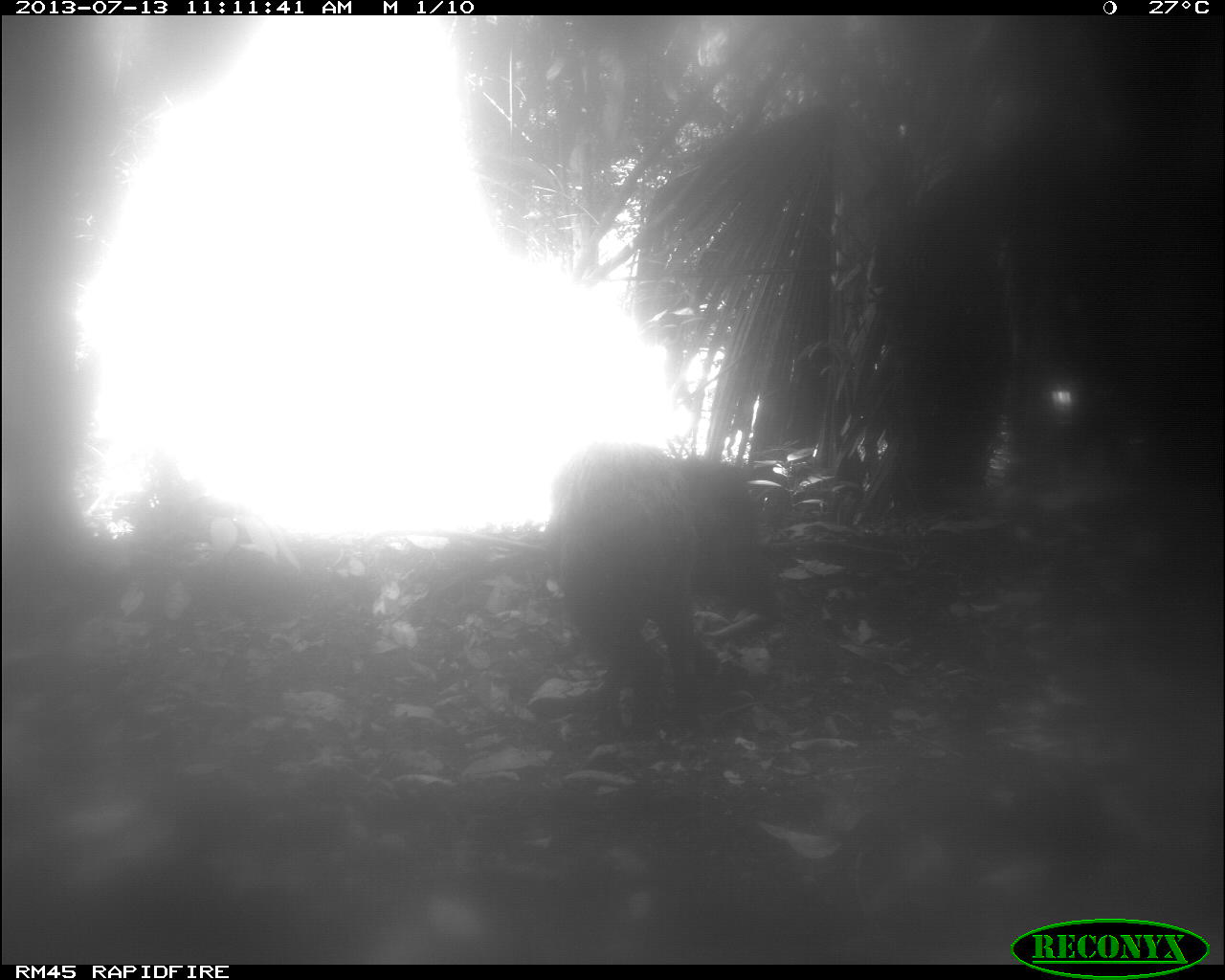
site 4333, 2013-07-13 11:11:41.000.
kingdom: Animalia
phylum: Chordata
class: Mammalia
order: Artiodactyla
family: Tayassuidae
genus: Tayassu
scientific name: Tayassu pecari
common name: white-lipped peccary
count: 1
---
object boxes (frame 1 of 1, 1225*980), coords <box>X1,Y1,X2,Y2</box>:
tayassu pecari: <box>553,446,780,732</box>